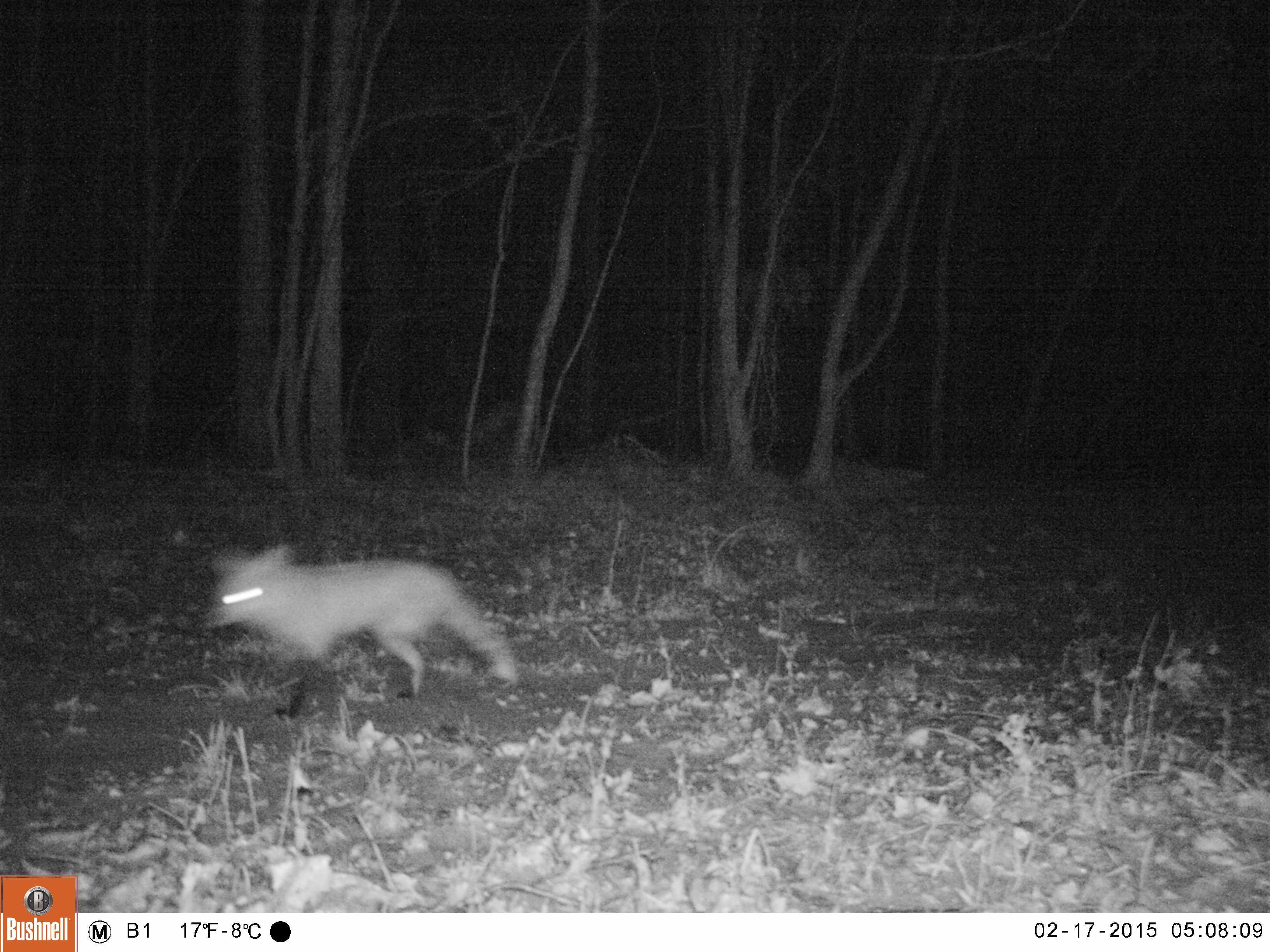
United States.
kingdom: Animalia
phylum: Chordata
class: Mammalia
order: Carnivora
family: Canidae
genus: Vulpes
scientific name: Vulpes vulpes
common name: red fox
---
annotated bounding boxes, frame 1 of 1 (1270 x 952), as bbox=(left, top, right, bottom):
Red Fox: bbox=(203, 538, 524, 726)